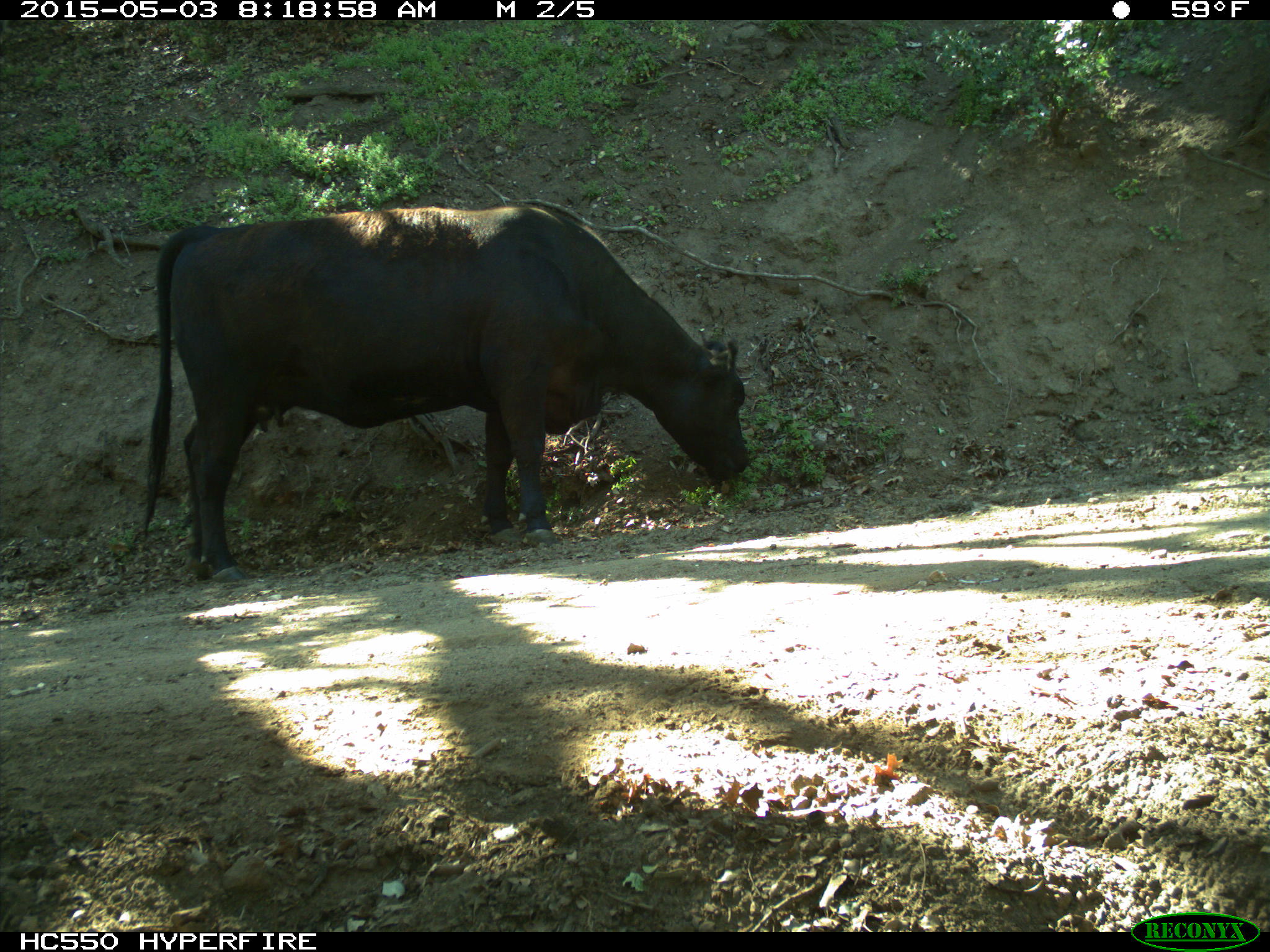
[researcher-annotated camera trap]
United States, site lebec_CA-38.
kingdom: Animalia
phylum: Chordata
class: Mammalia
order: Artiodactyla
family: Bovidae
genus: Bos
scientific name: Bos taurus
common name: domestic cow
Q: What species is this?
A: Bos taurus (domestic cow).